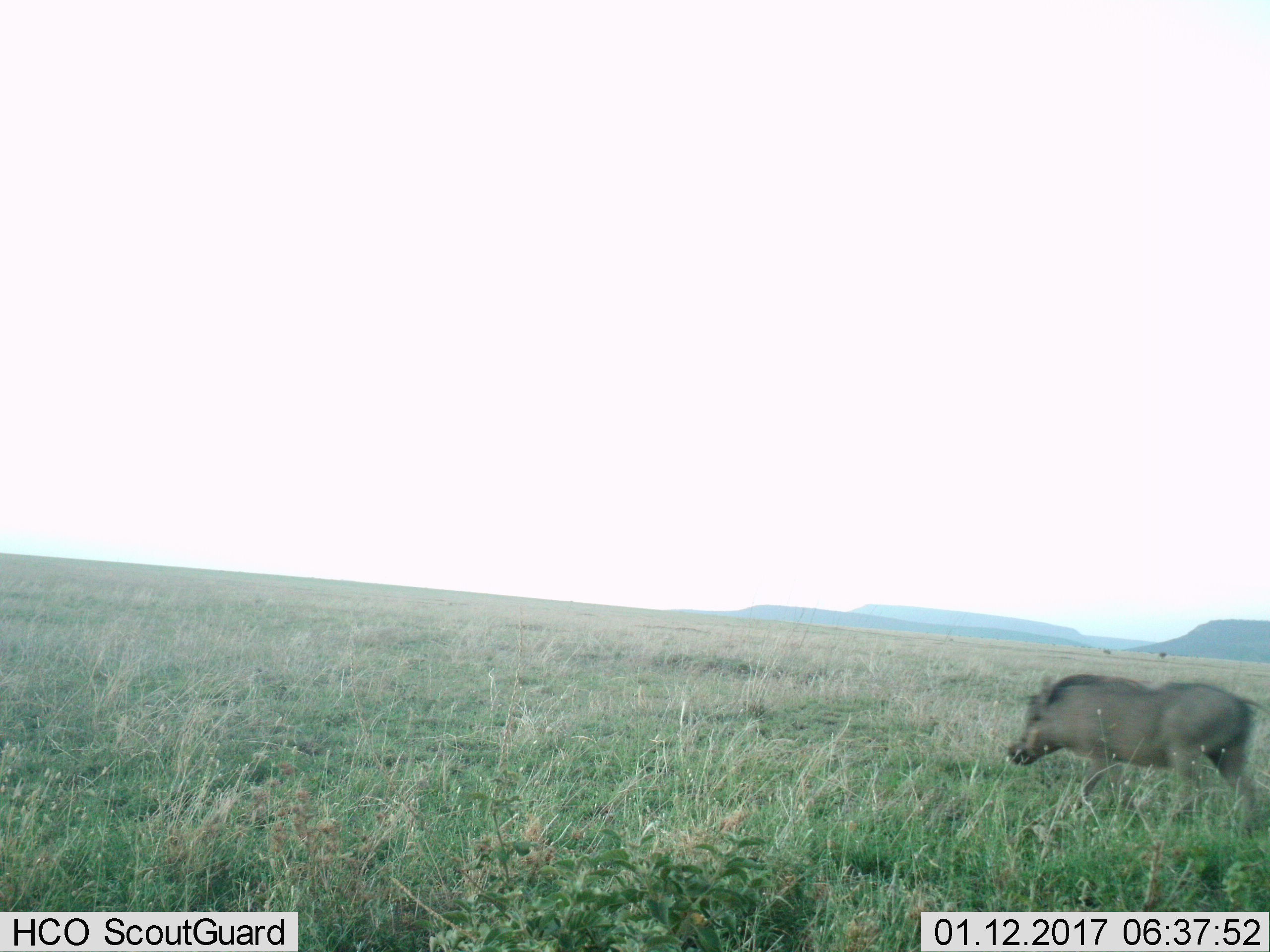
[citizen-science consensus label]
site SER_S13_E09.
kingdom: Animalia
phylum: Chordata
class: Mammalia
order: Artiodactyla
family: Suidae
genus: Phacochoerus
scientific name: Phacochoerus africanus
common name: warthog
Warthog (Phacochoerus africanus), count 1. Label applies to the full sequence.